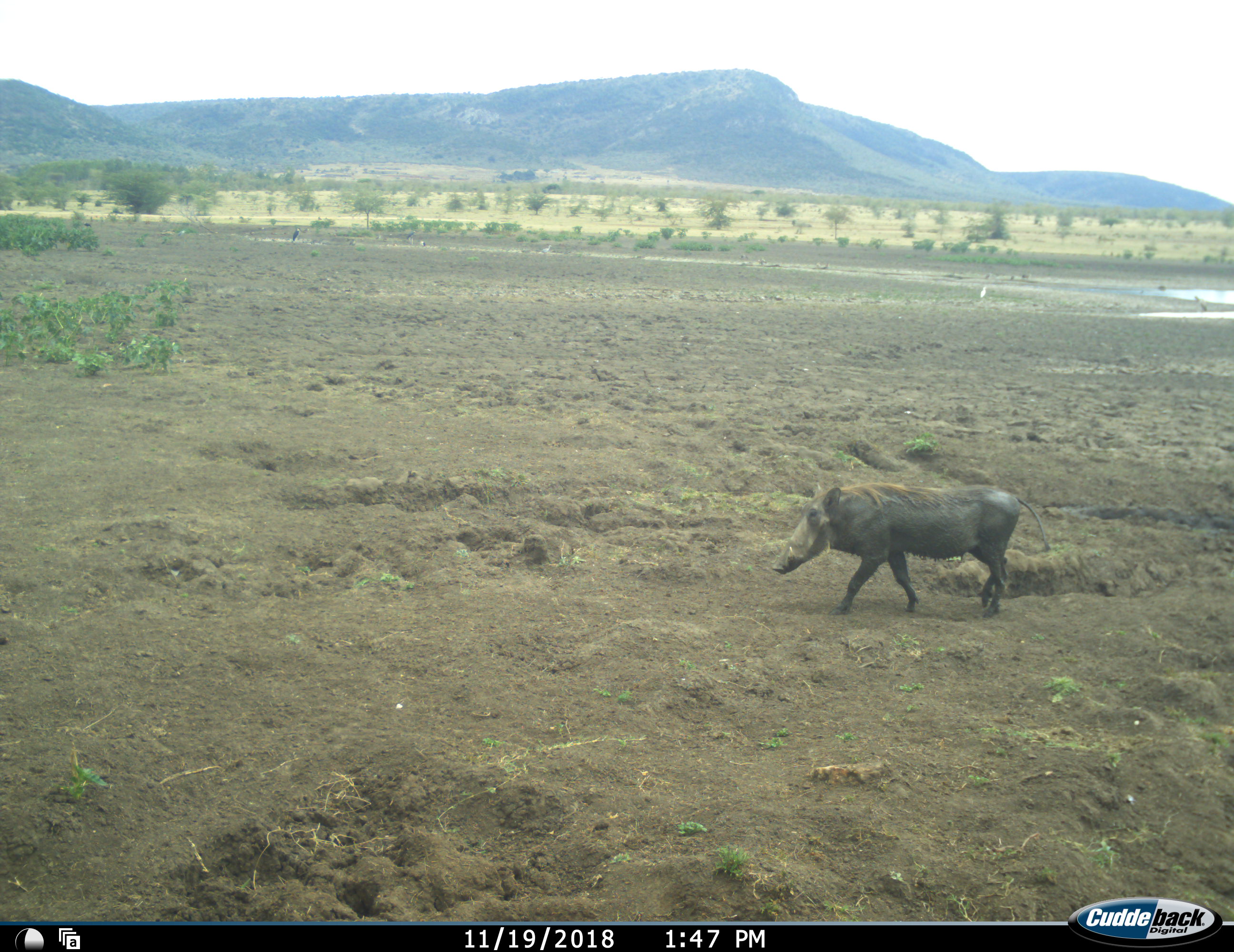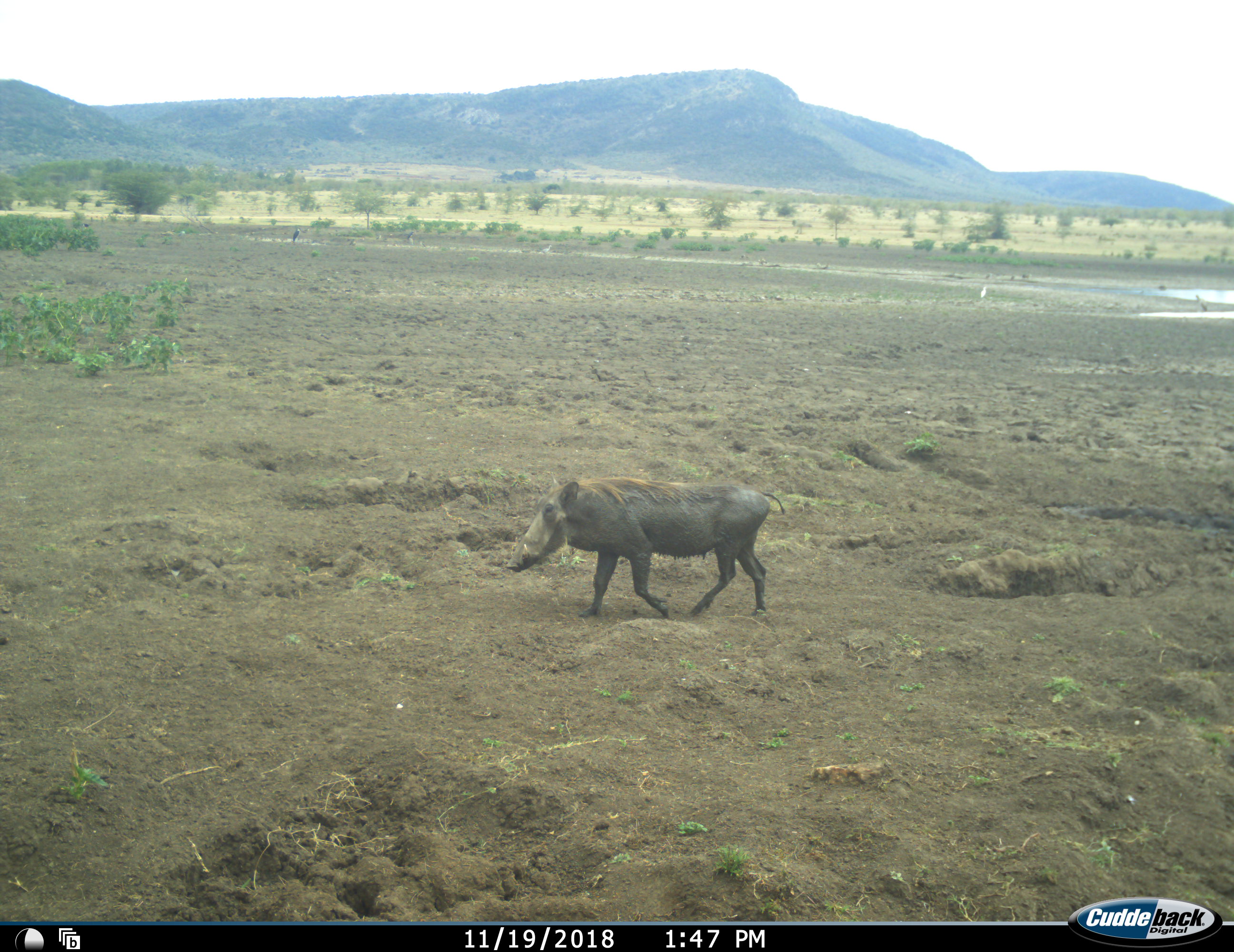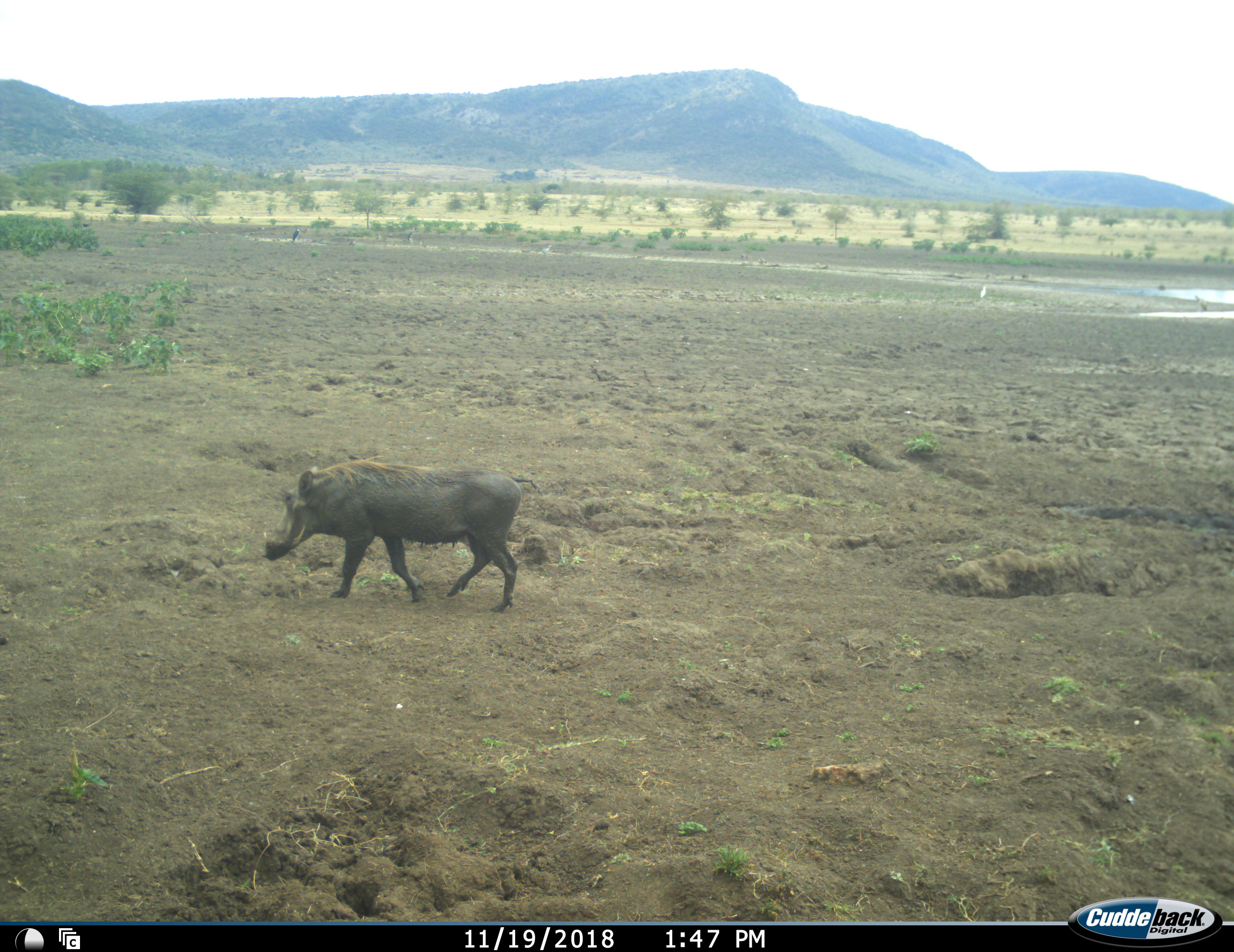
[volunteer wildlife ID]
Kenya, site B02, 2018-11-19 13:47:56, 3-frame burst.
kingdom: Animalia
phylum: Chordata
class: Mammalia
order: Artiodactyla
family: Suidae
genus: Phacochoerus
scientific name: Phacochoerus africanus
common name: warthog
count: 1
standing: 0%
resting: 0%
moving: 100%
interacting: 0%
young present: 0%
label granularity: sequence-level